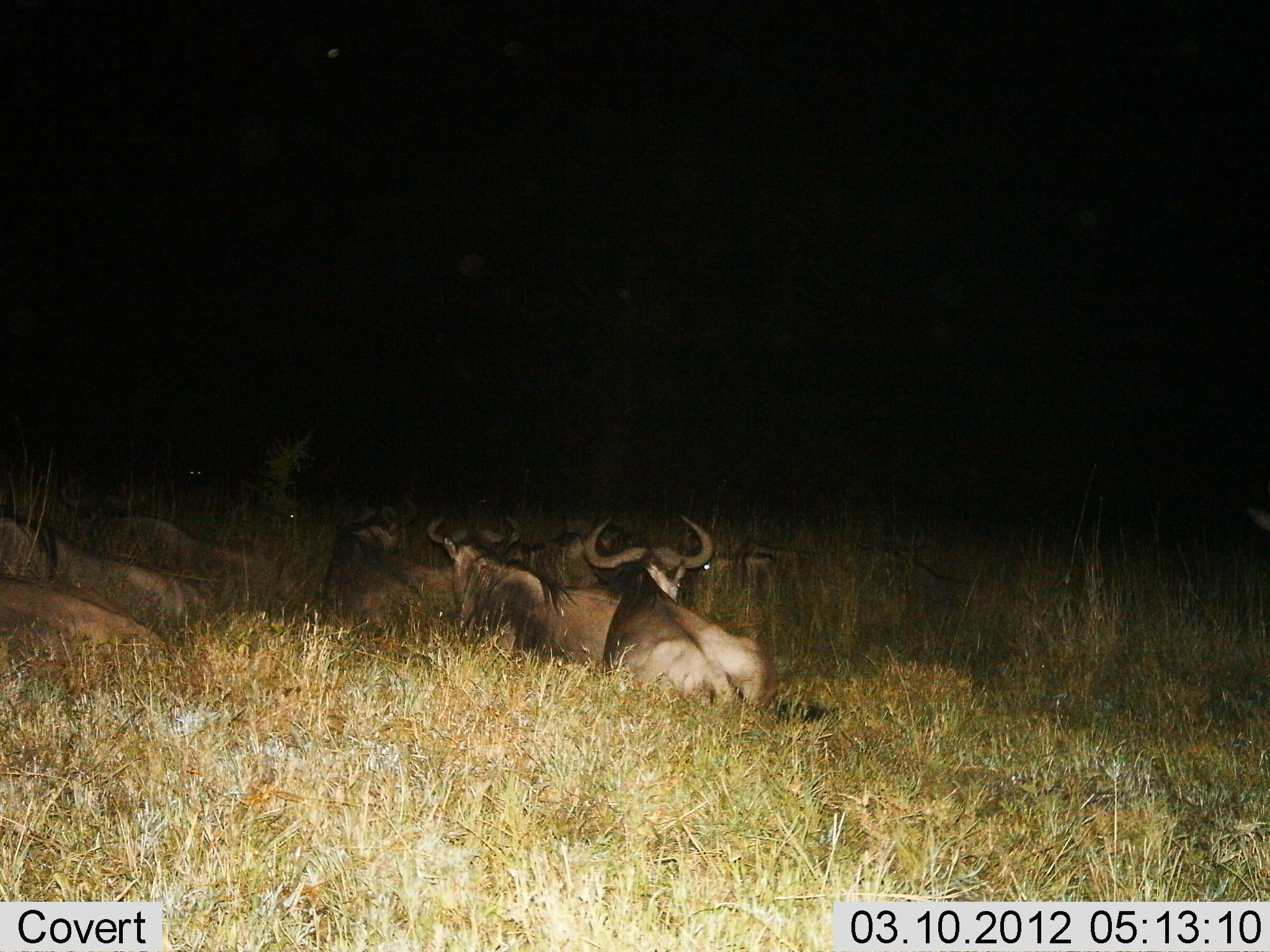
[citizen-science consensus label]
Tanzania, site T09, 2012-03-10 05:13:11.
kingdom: Animalia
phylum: Chordata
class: Mammalia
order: Artiodactyla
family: Bovidae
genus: Connochaetes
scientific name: Connochaetes taurinus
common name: blue wildebeest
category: wildebeest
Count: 8.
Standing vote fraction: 0%.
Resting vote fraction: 94%.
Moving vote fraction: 6%.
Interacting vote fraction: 0%.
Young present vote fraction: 0%.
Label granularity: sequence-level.